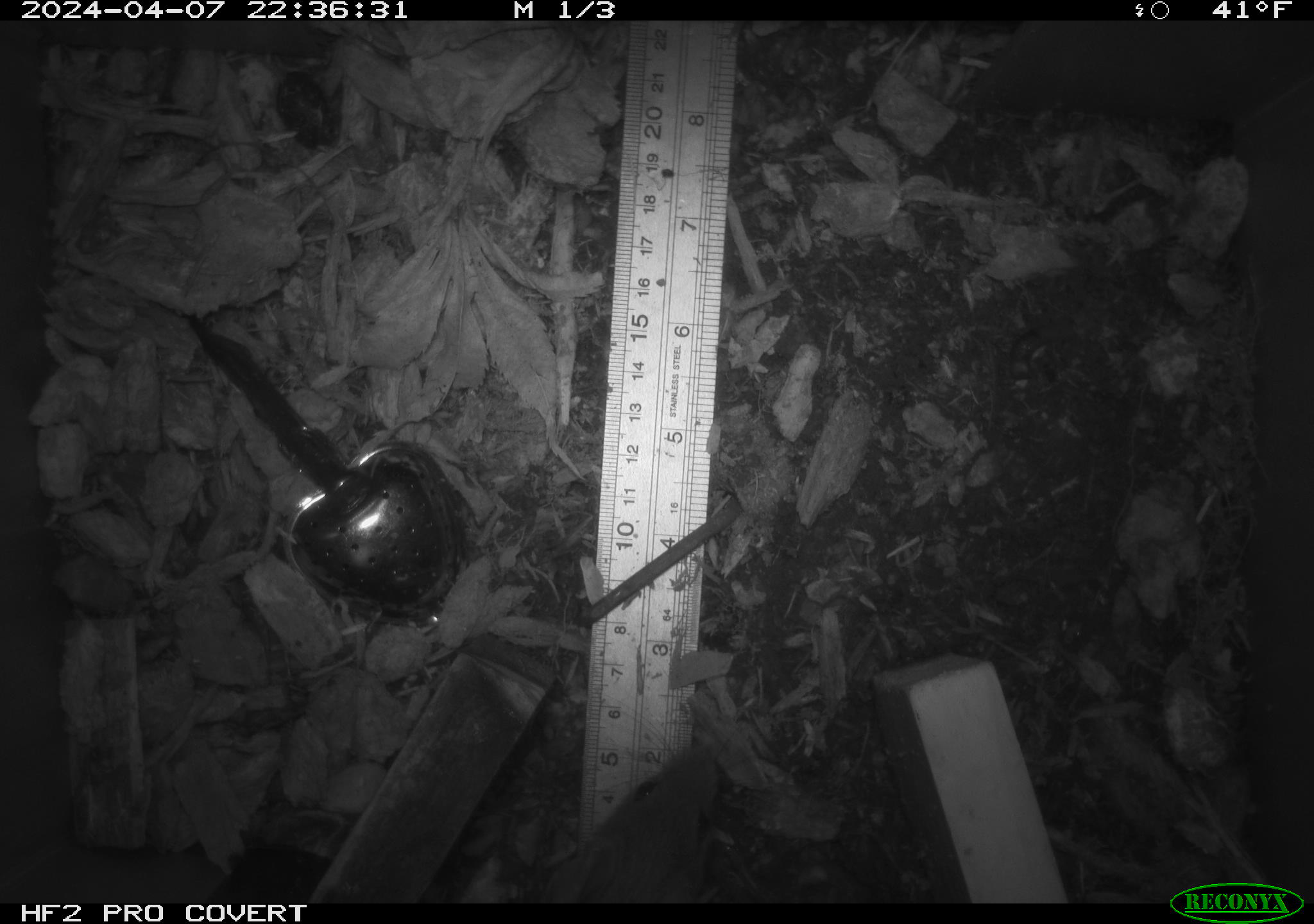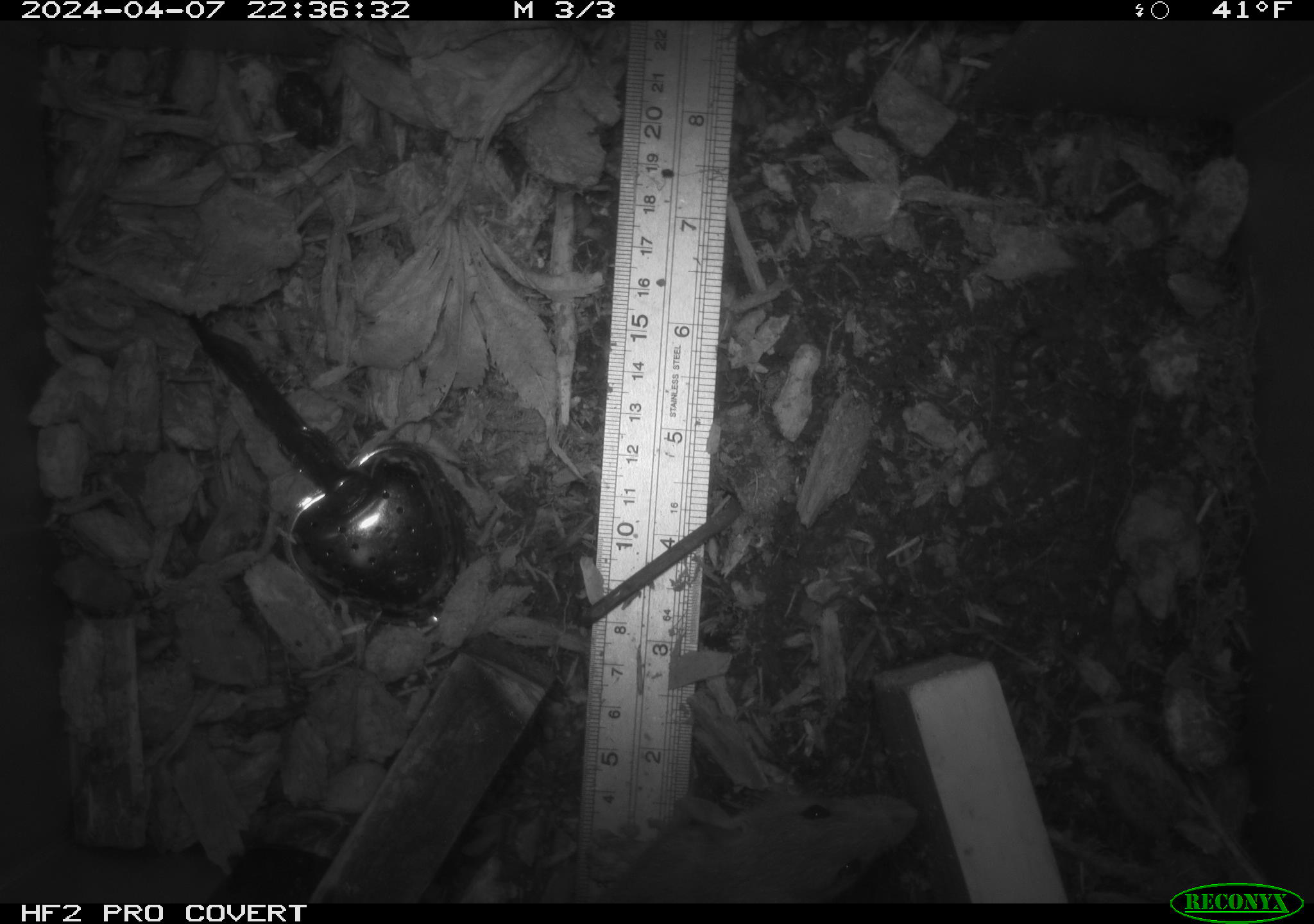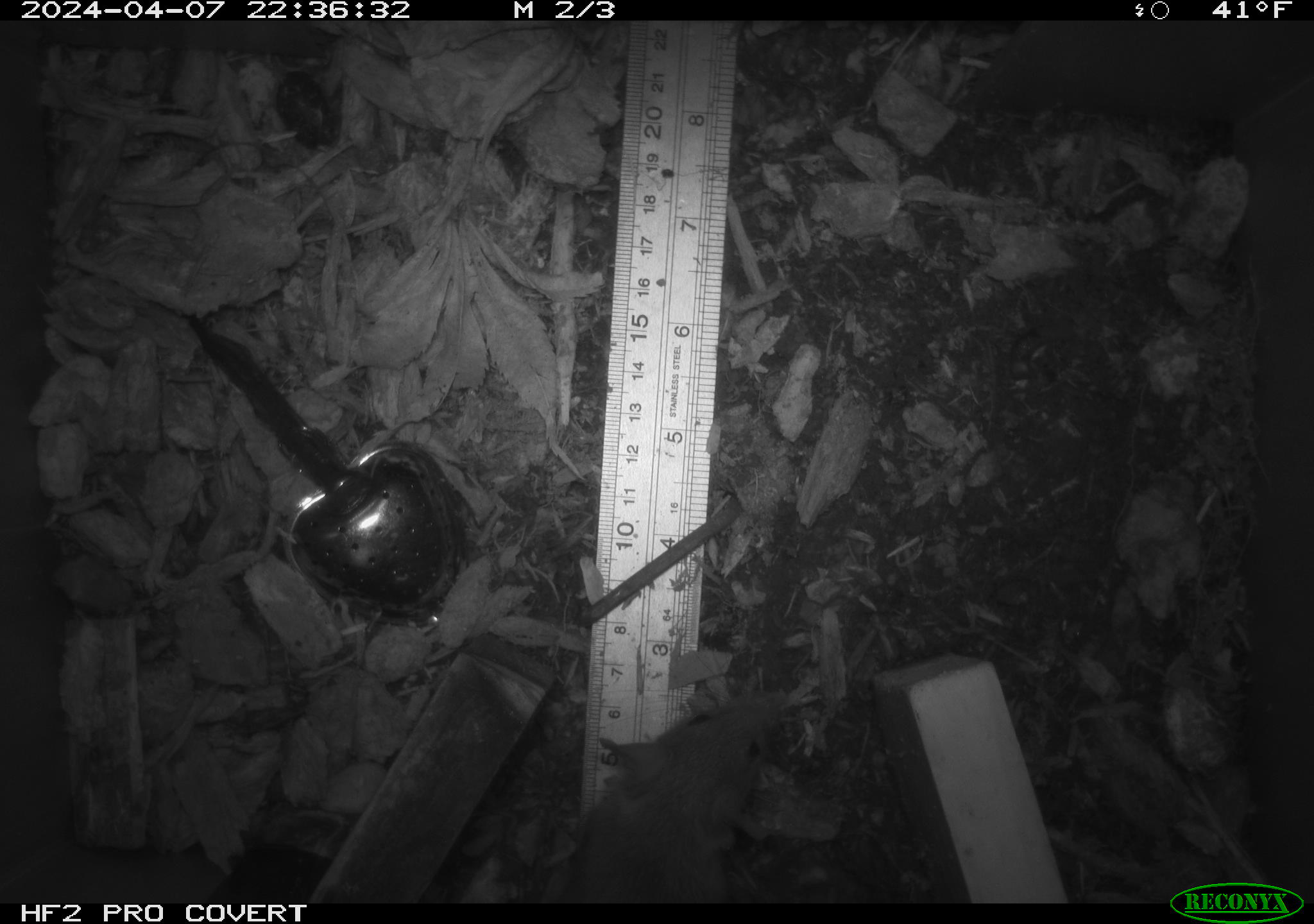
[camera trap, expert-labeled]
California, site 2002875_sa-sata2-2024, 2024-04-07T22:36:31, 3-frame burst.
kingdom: Animalia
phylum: Chordata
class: Mammalia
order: Rodentia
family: Muridae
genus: Rattus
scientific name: Rattus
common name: rat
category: rattus species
Rattus species (rat) (Rattus).